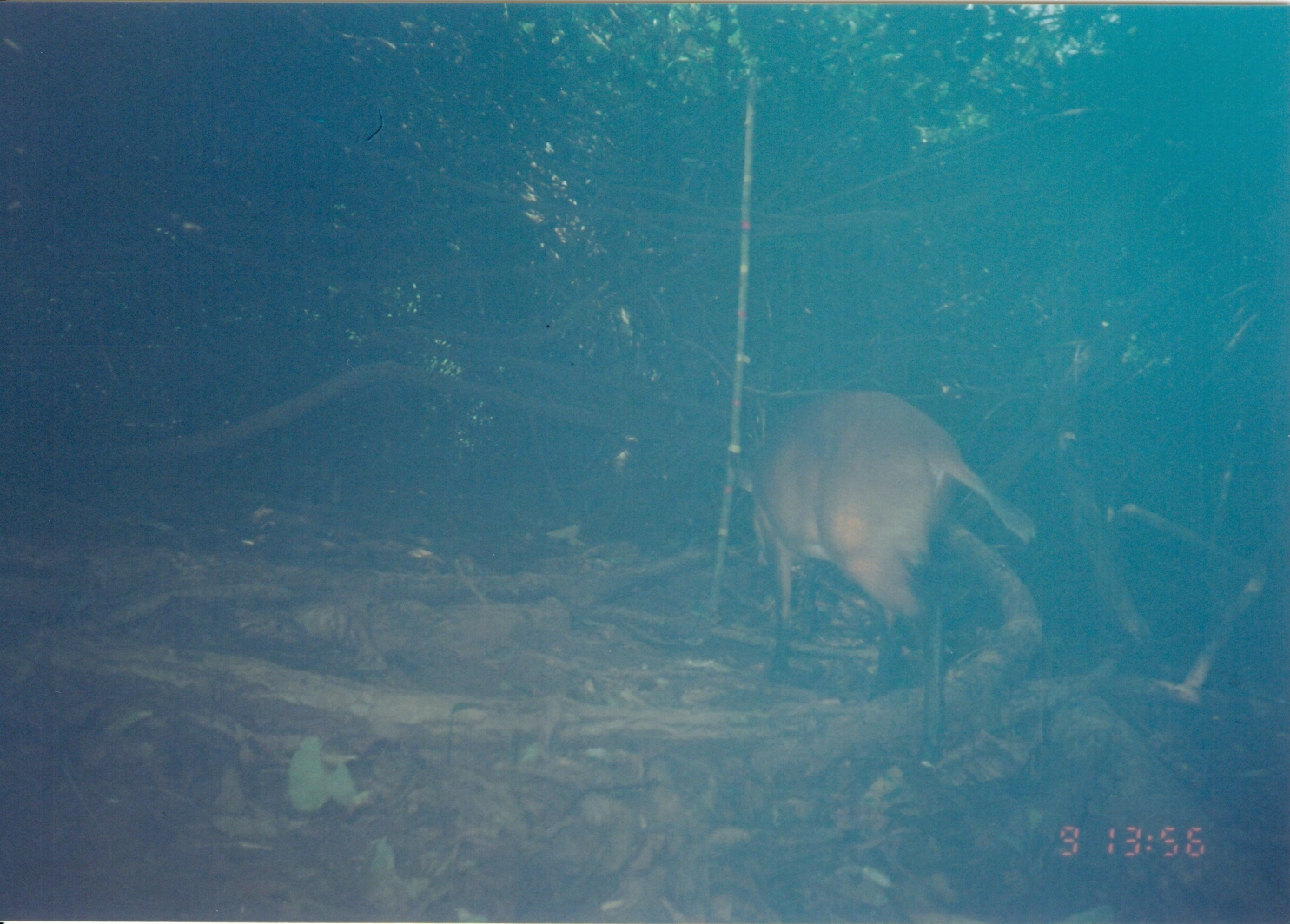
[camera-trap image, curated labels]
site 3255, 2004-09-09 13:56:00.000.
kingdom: Animalia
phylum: Chordata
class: Mammalia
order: Artiodactyla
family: Bovidae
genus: Cephalophus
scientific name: Cephalophus harveyi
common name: harvey's duiker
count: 1